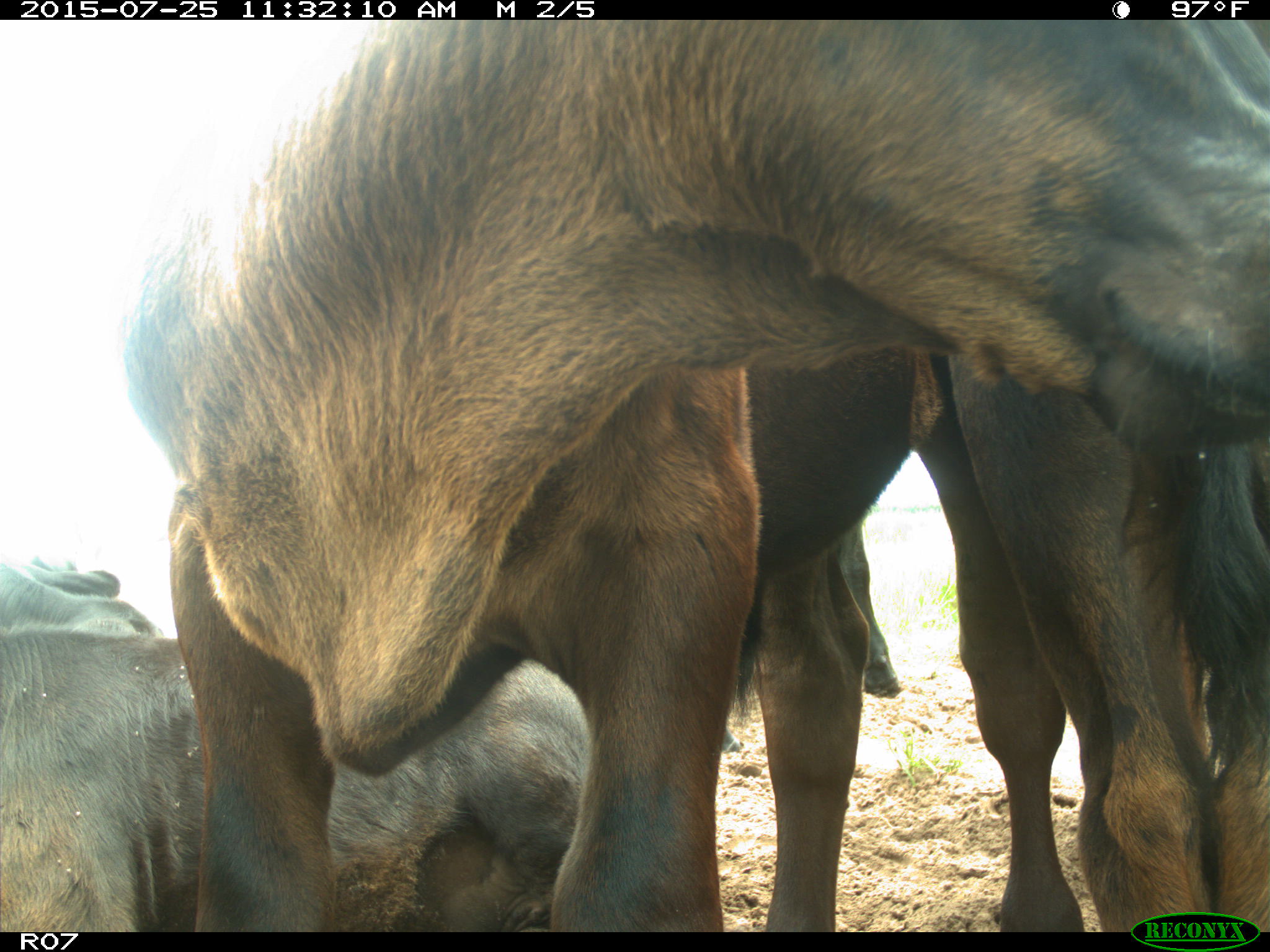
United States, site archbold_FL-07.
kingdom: Animalia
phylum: Chordata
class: Mammalia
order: Artiodactyla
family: Bovidae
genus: Bos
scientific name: Bos taurus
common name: domestic cow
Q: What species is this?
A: Bos taurus (domestic cow).